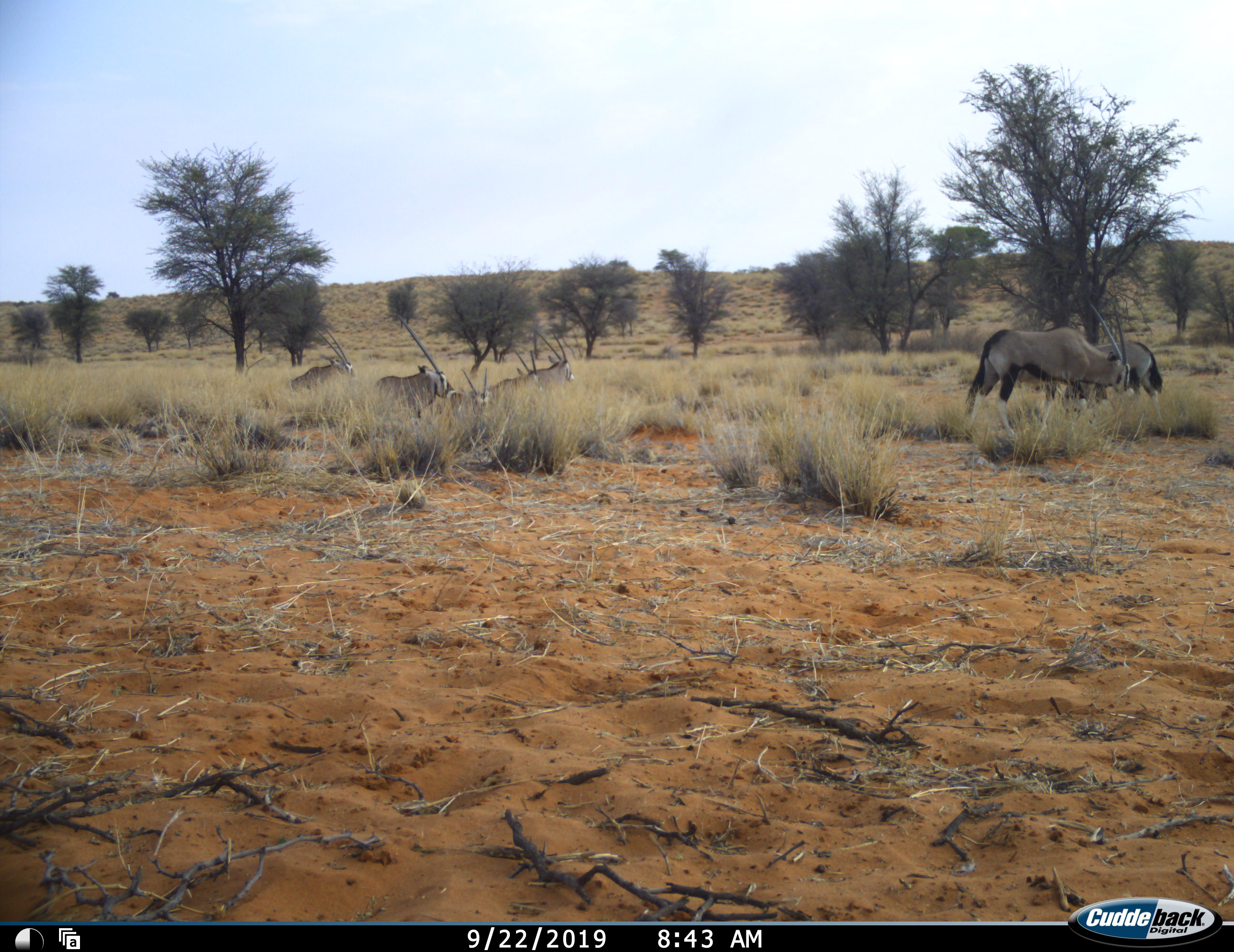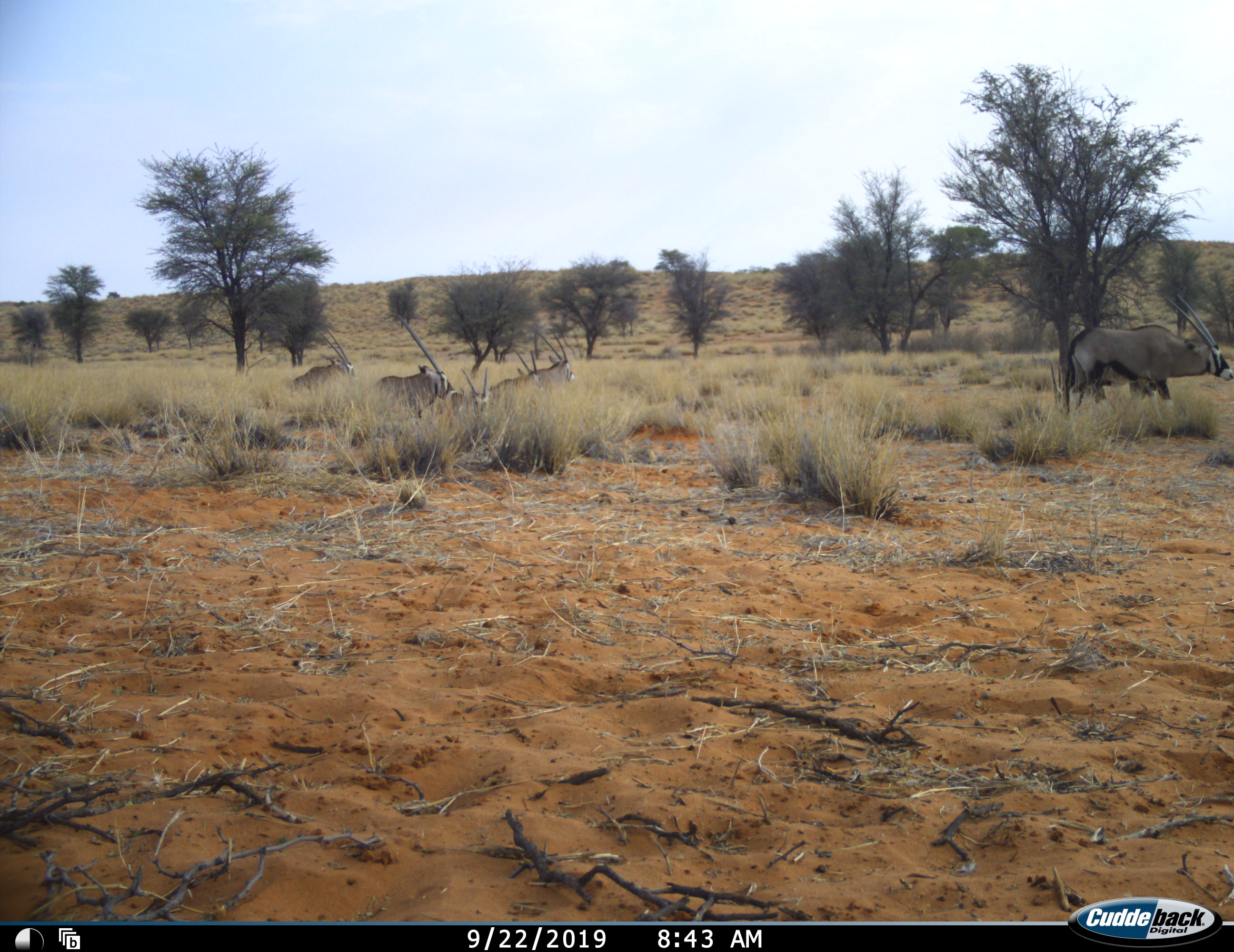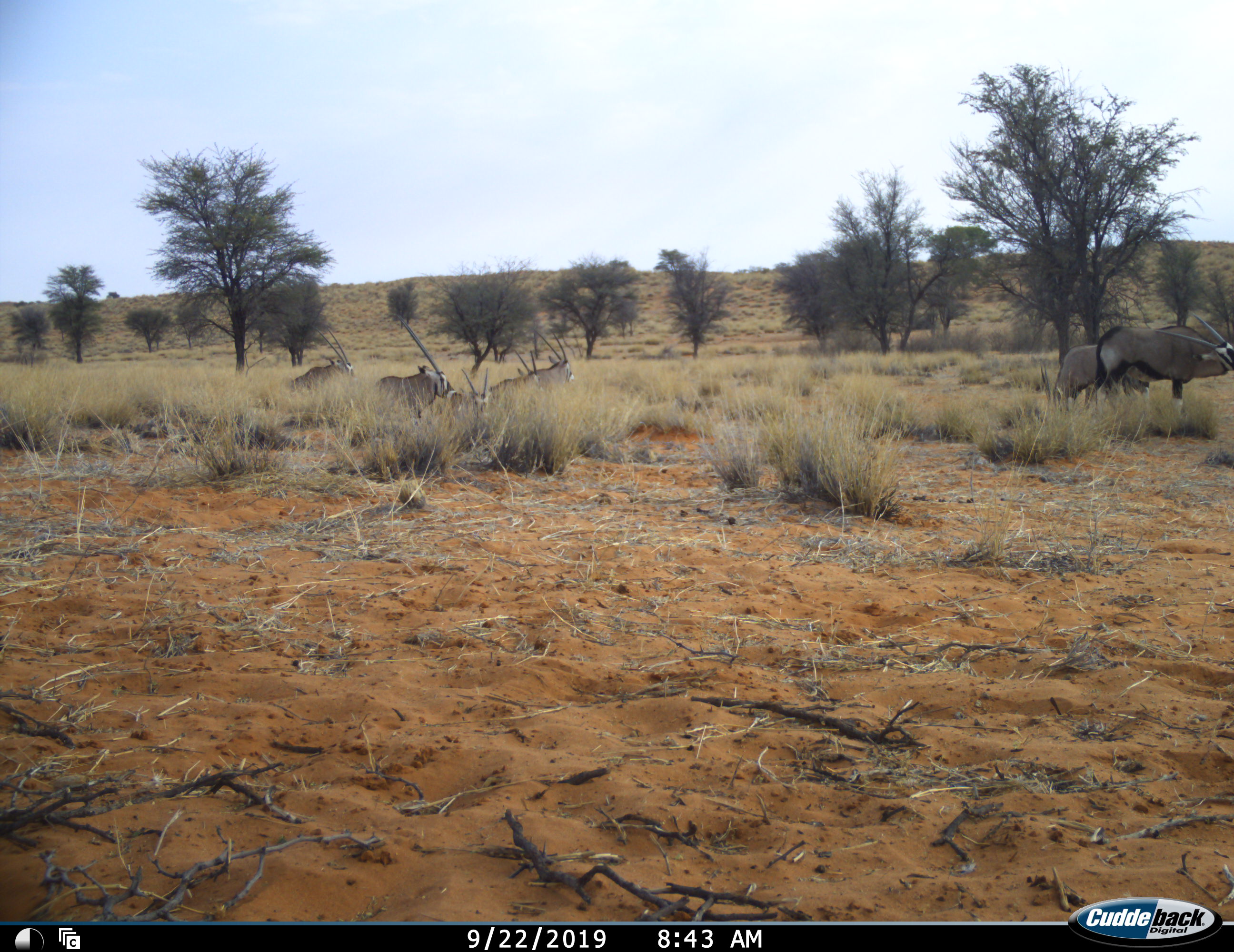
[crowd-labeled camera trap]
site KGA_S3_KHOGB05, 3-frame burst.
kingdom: Animalia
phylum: Chordata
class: Mammalia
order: Artiodactyla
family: Bovidae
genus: Oryx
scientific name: Oryx gazella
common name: gemsbok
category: oryx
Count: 7.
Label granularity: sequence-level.